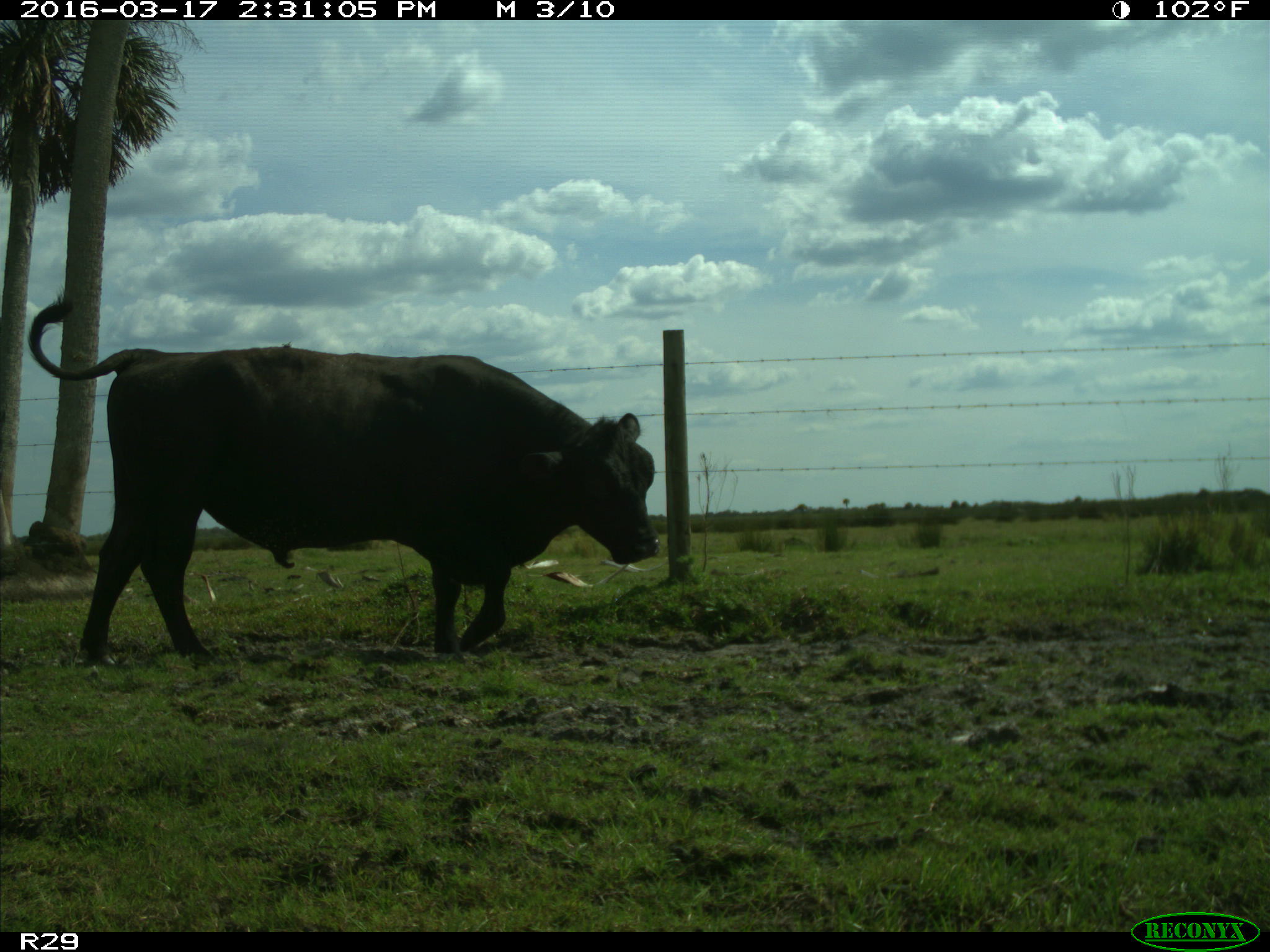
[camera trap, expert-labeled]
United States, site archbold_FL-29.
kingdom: Animalia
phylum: Chordata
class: Mammalia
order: Artiodactyla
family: Bovidae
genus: Bos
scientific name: Bos taurus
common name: domestic cow